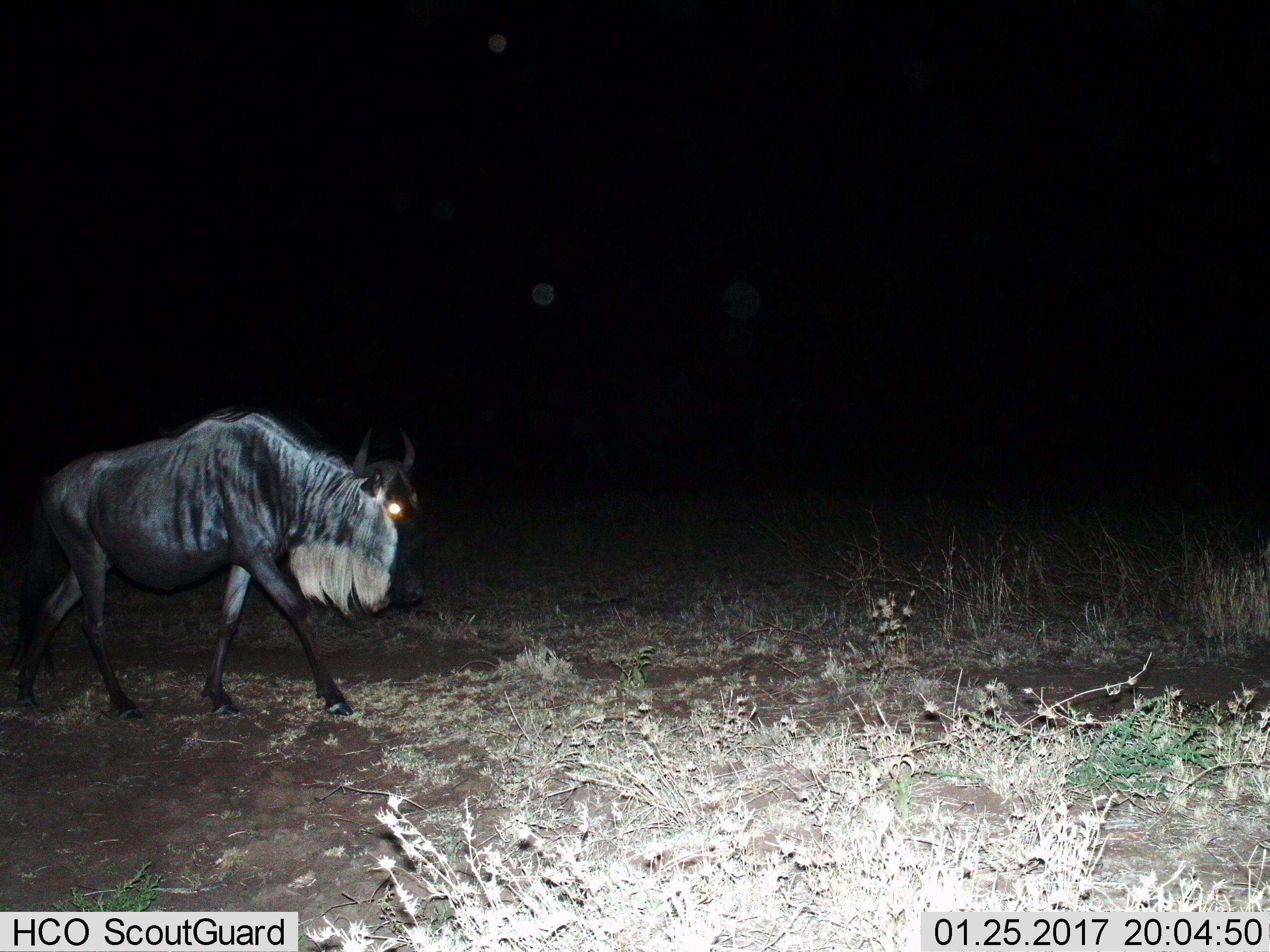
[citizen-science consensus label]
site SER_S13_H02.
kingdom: Animalia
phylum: Chordata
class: Mammalia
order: Artiodactyla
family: Bovidae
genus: Connochaetes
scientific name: Connochaetes taurinus taurinus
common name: blue wildebeest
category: wildebeestblue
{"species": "wildebeestblue (blue wildebeest) (Connochaetes taurinus taurinus)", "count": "1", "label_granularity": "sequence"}